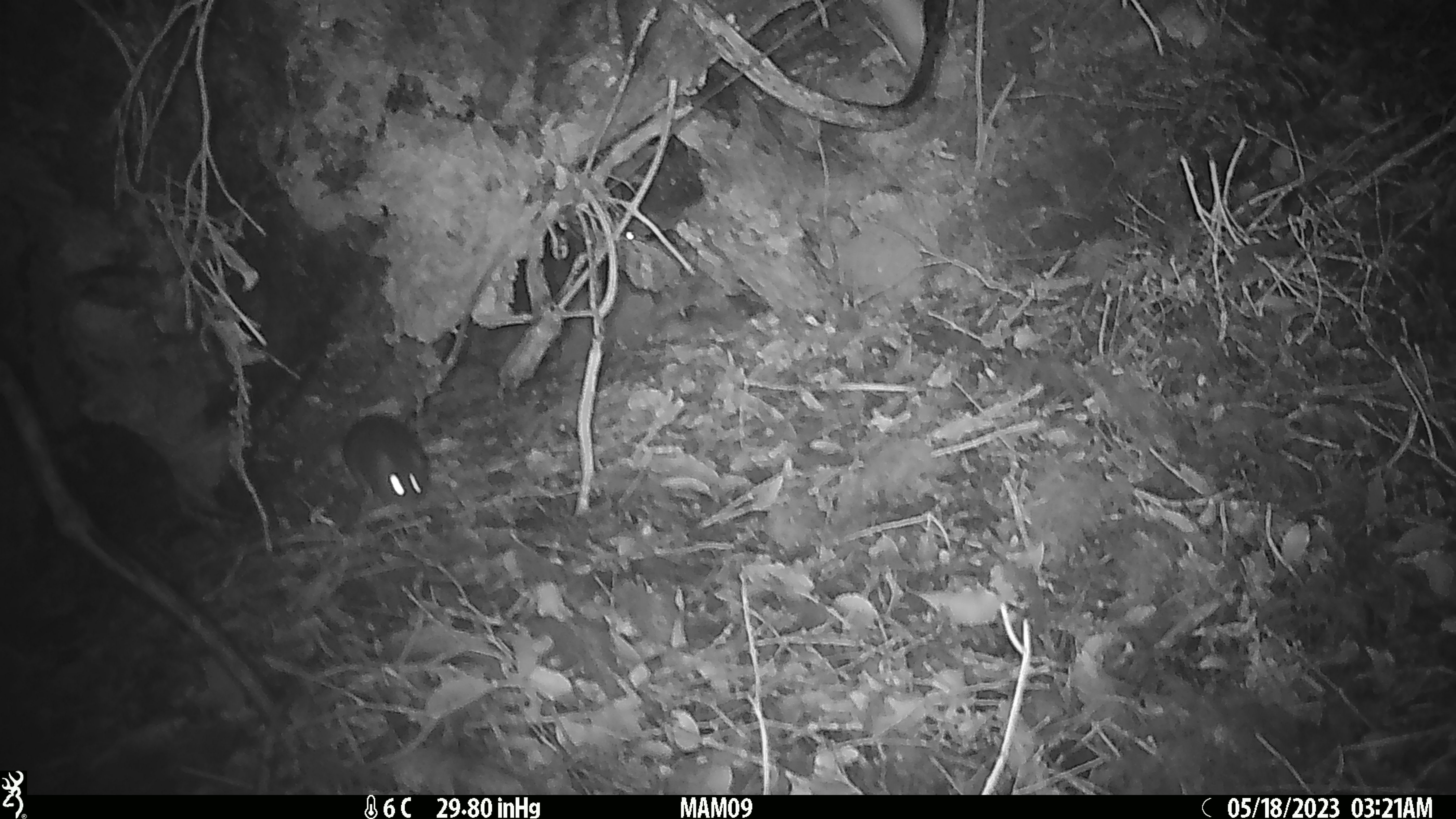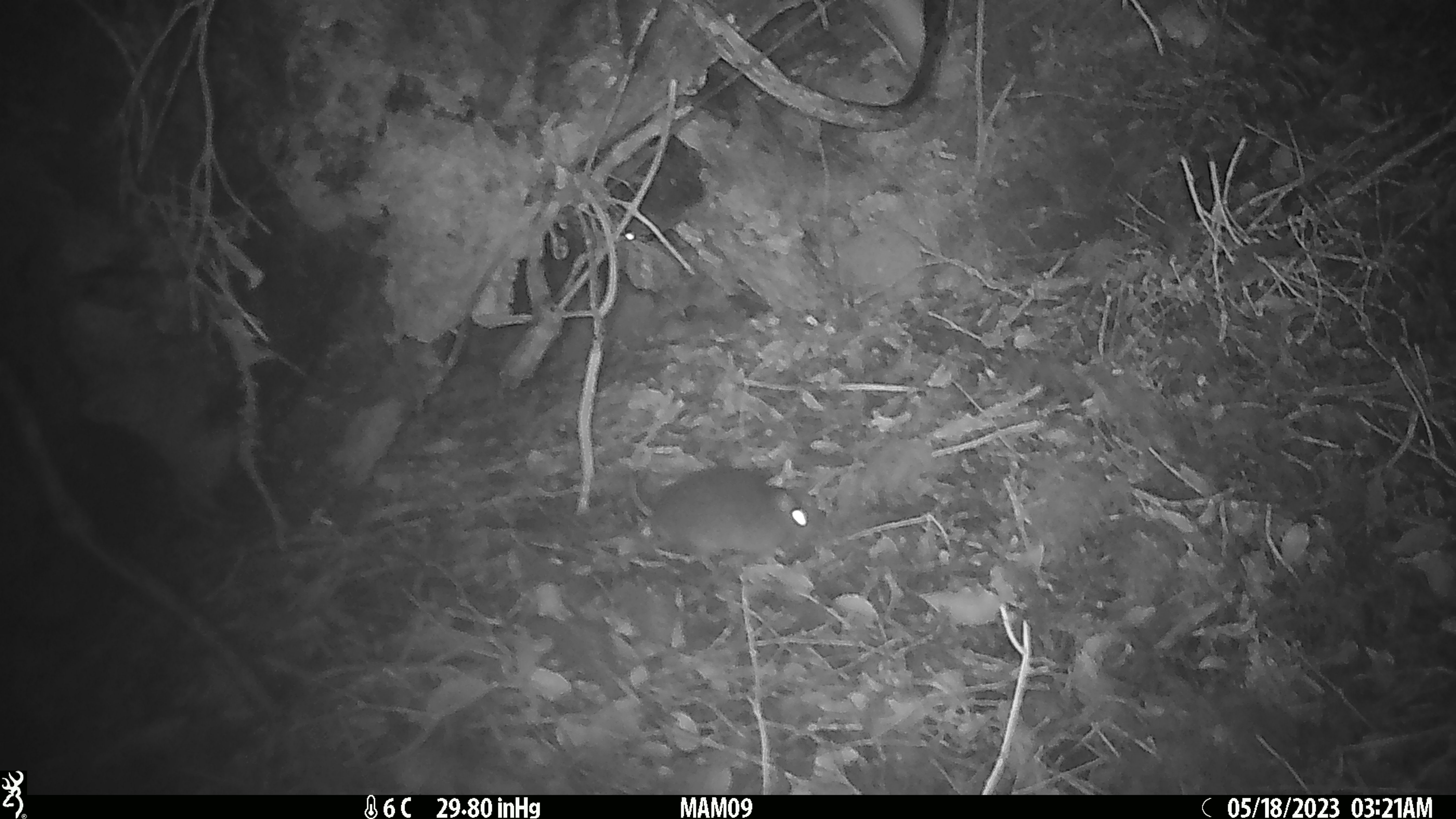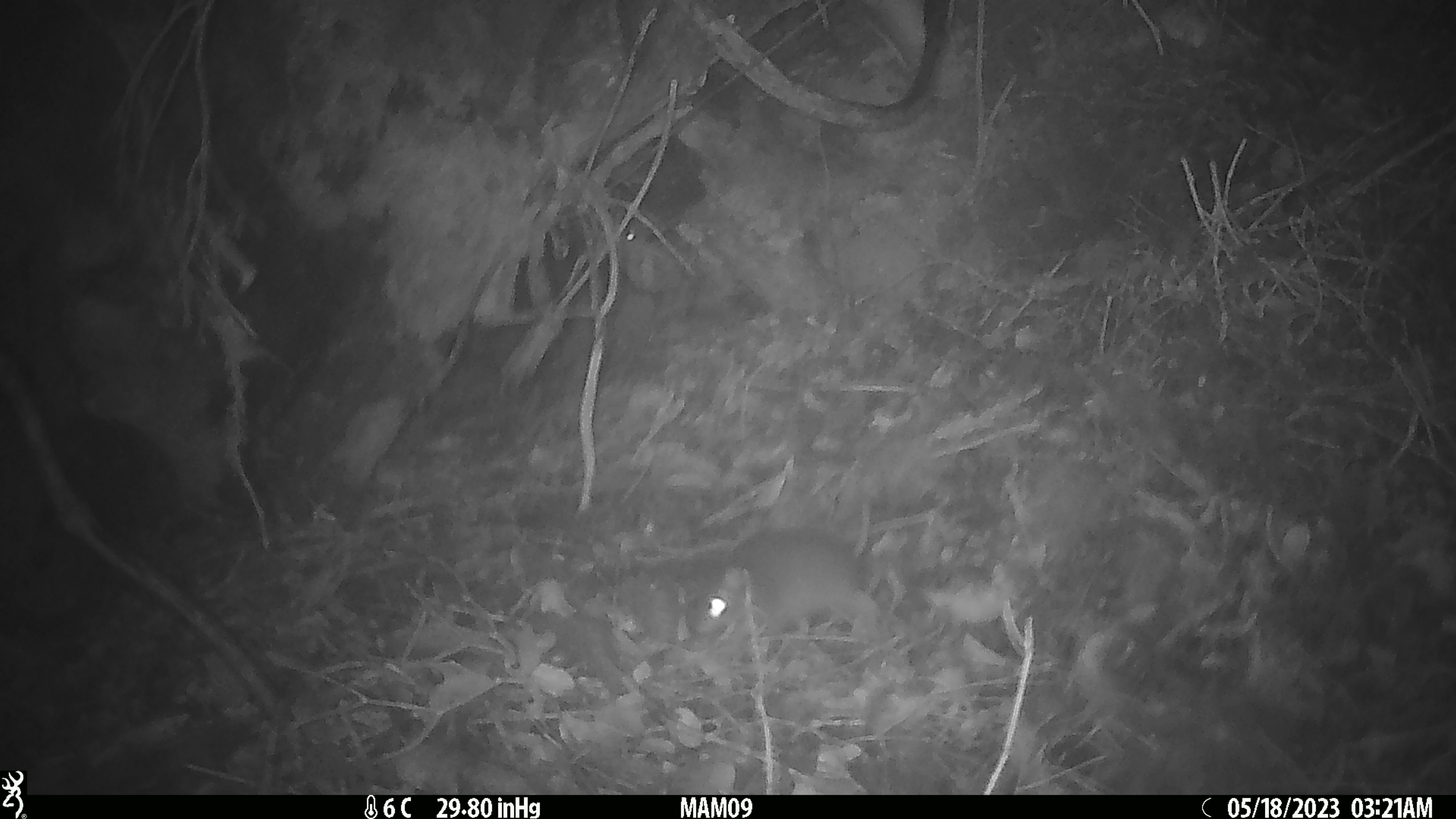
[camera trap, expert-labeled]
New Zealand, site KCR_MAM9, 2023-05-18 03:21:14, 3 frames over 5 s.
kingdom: Animalia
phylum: Chordata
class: Mammalia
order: Rodentia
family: Muridae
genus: Rattus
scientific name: Rattus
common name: rat